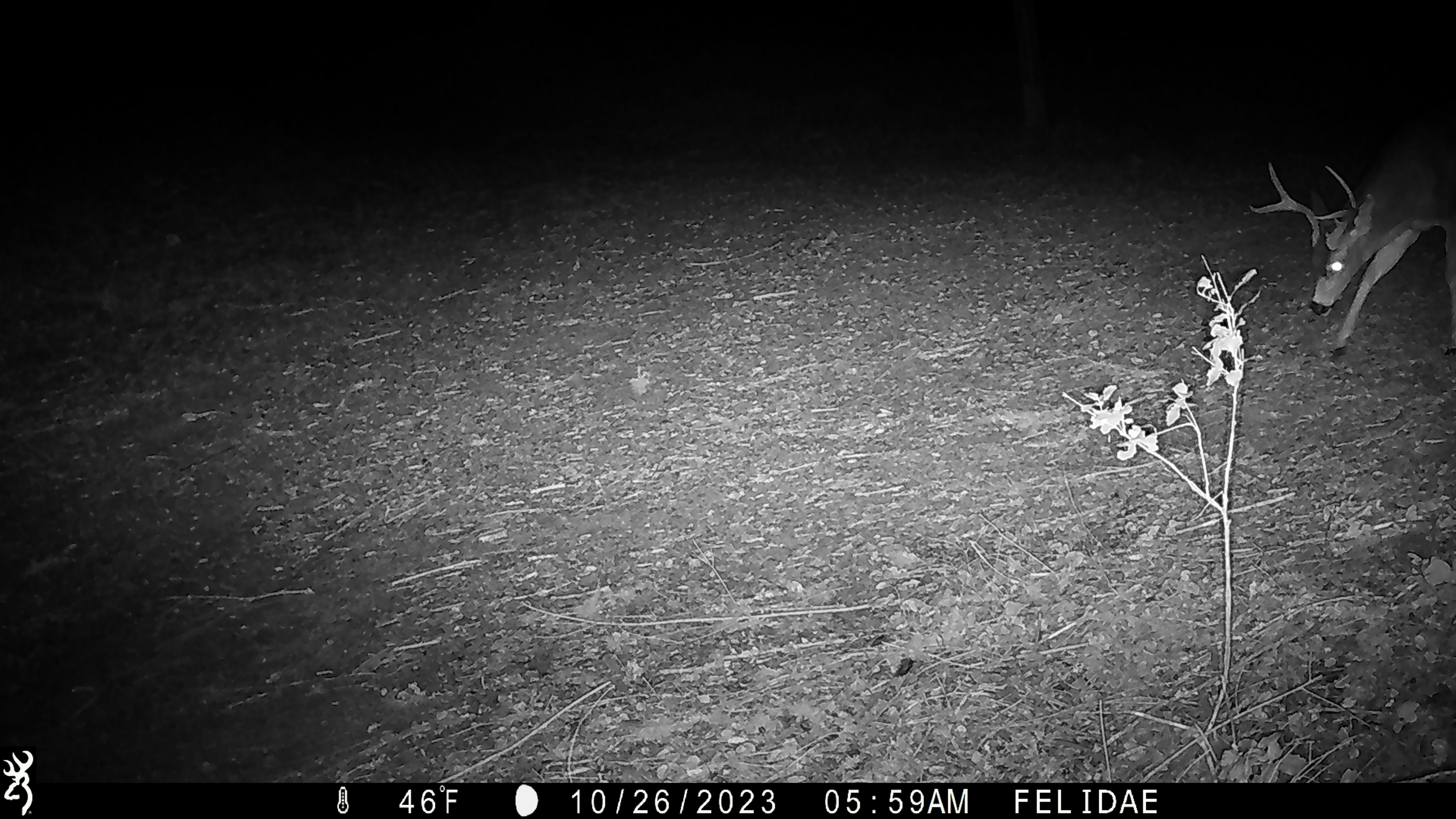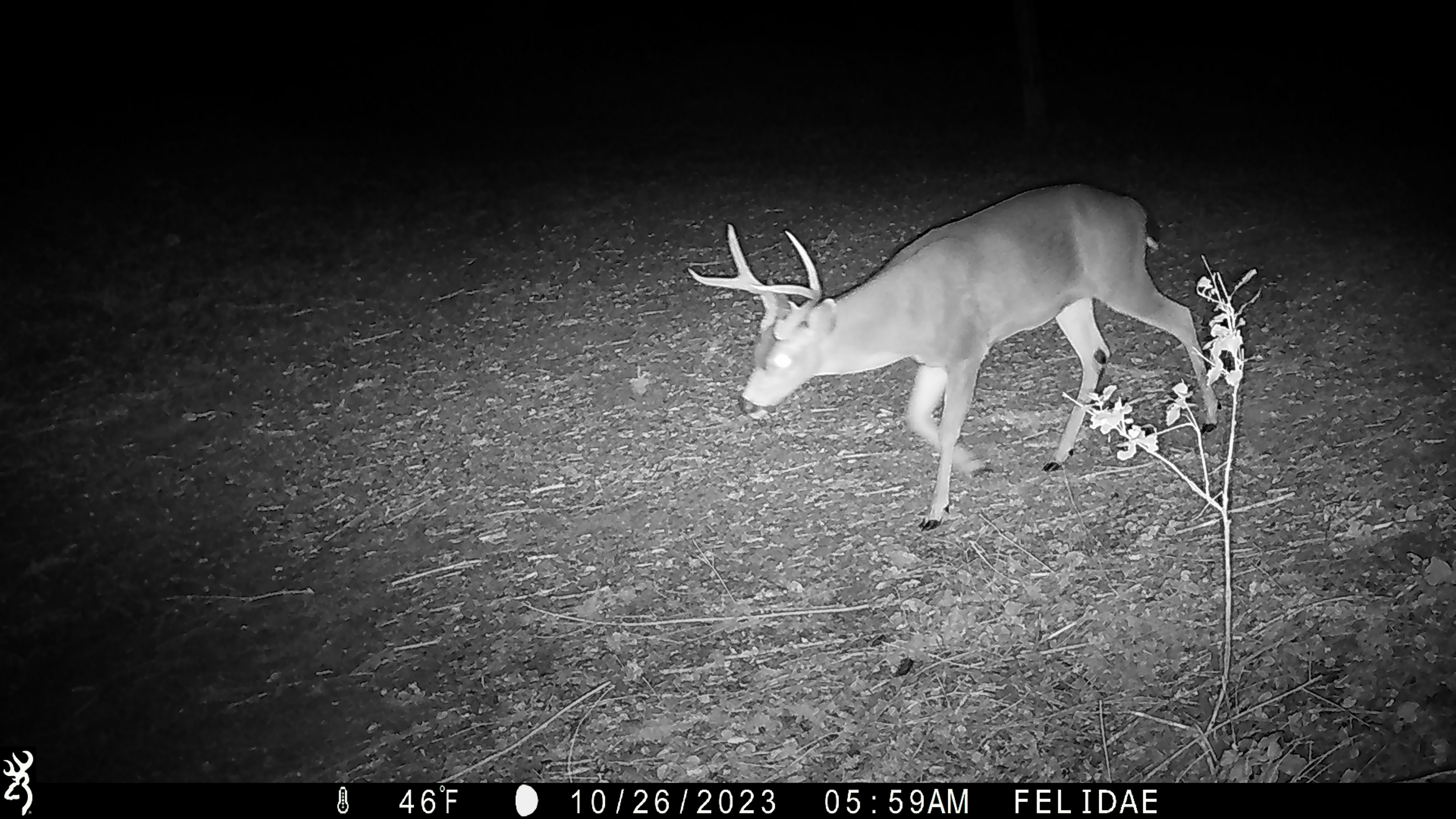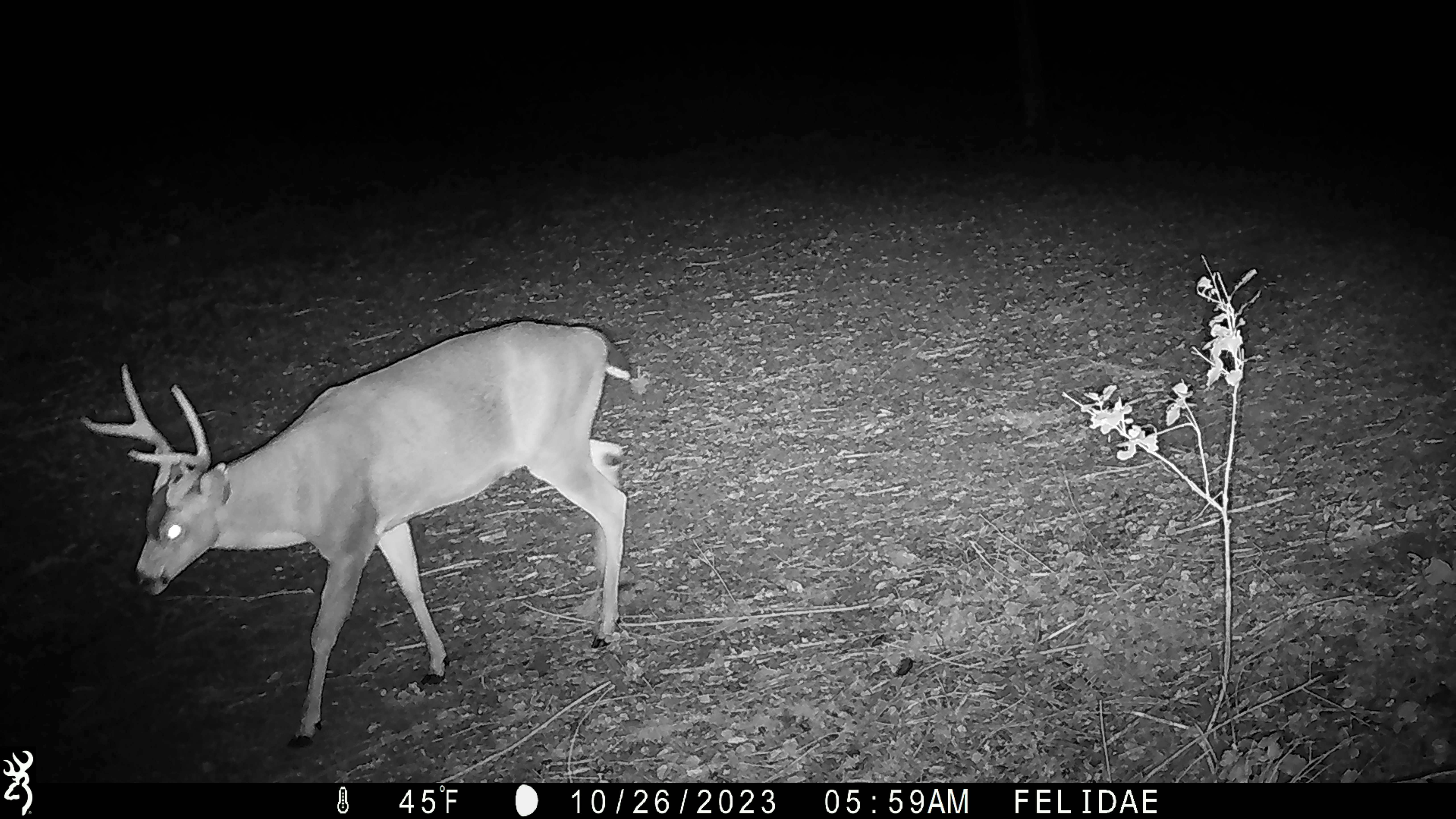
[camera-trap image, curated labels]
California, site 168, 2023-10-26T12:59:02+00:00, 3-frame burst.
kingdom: Animalia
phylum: Chordata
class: Mammalia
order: Artiodactyla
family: Cervidae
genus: Odocoileus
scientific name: Odocoileus hemionus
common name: mule deer